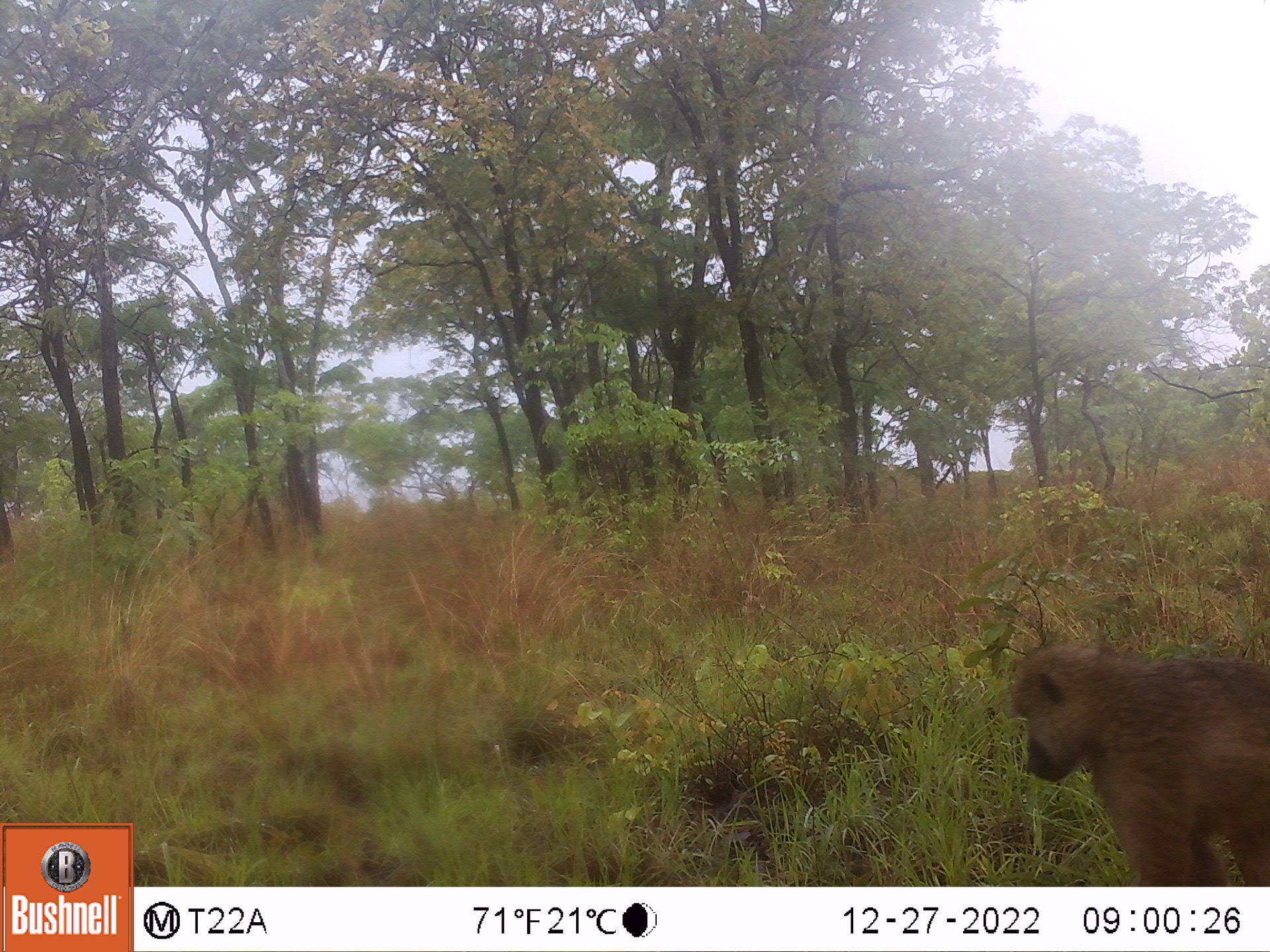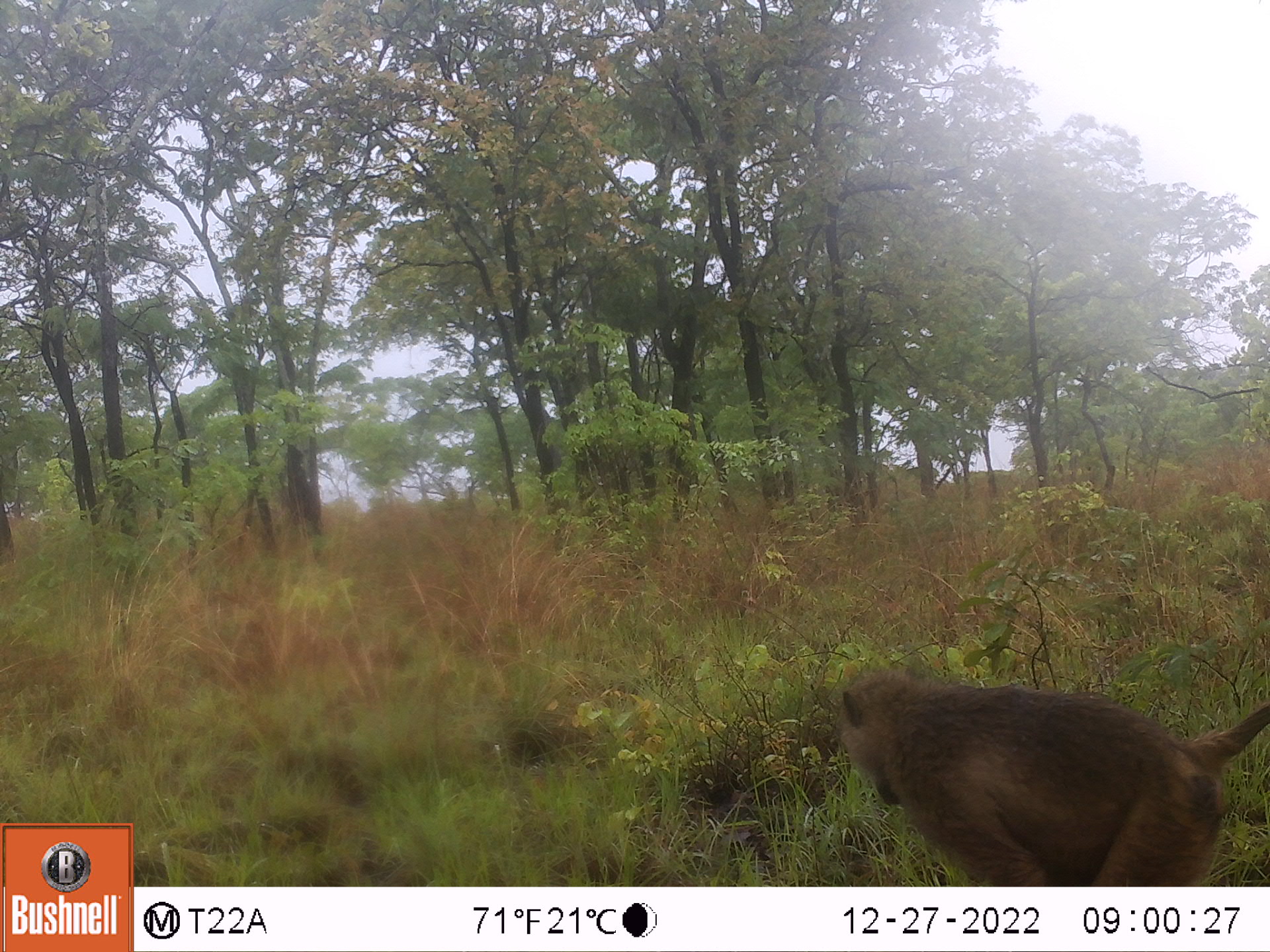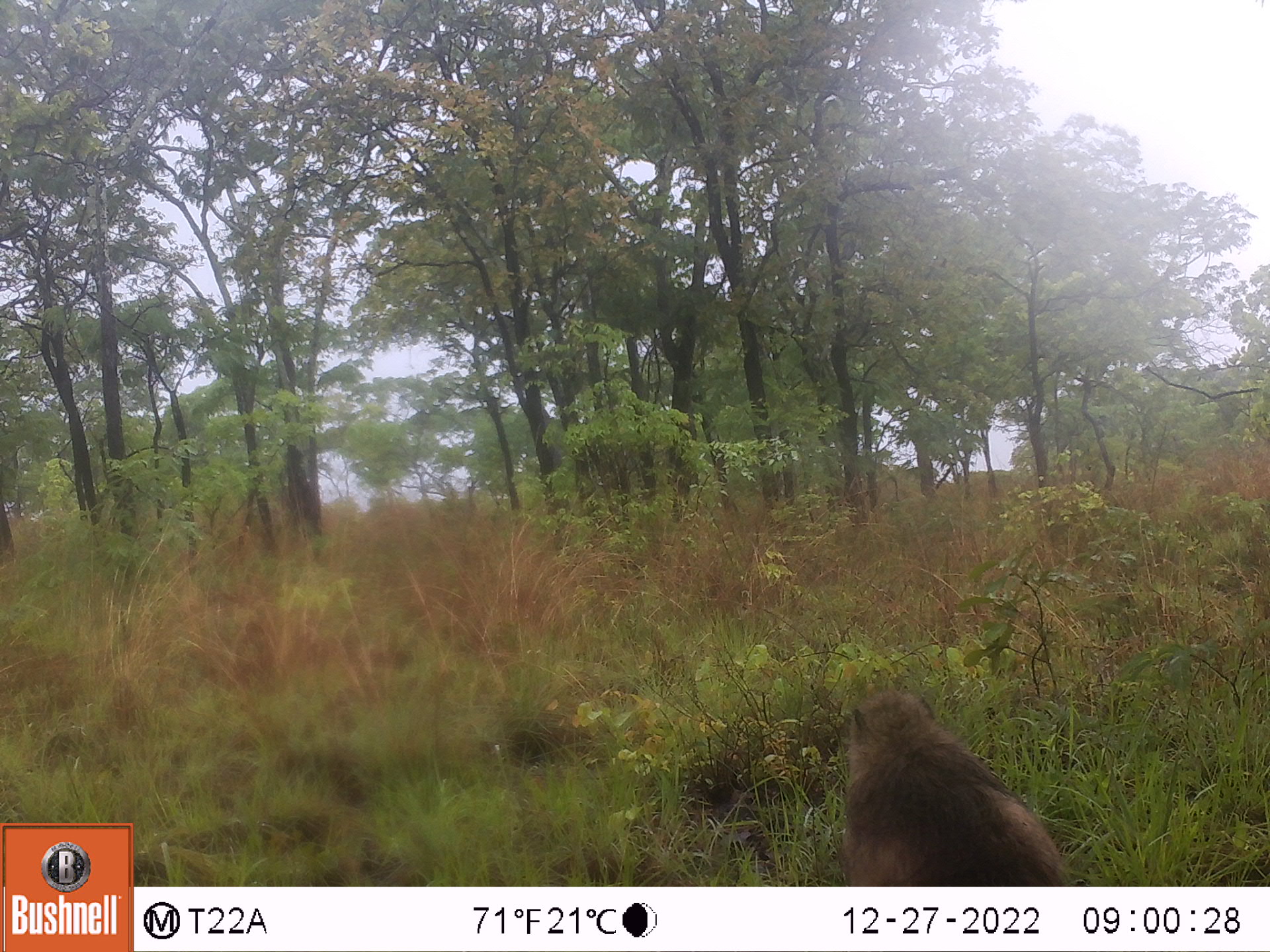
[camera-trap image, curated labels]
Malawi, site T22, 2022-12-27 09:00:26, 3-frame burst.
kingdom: Animalia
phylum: Chordata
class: Mammalia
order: Primates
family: Cercopithecidae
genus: Papio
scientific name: Papio cynocephalus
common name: yellow baboon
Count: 1.